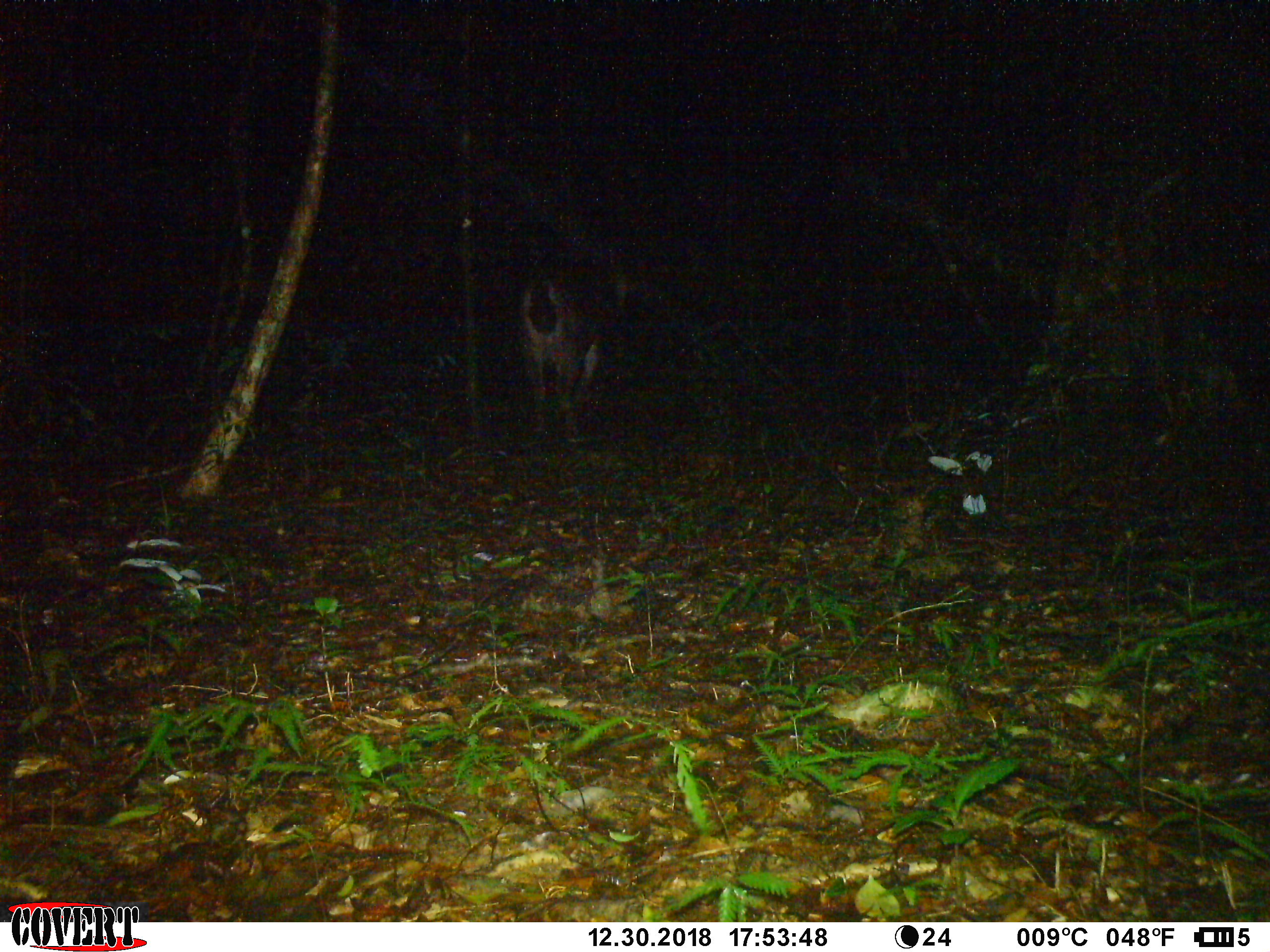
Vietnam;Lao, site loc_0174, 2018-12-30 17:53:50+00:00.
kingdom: Animalia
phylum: Chordata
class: Mammalia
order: Artiodactyla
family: Cervidae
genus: Rusa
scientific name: Rusa unicolor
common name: sambar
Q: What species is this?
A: Sambar (Rusa unicolor).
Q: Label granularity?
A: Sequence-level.